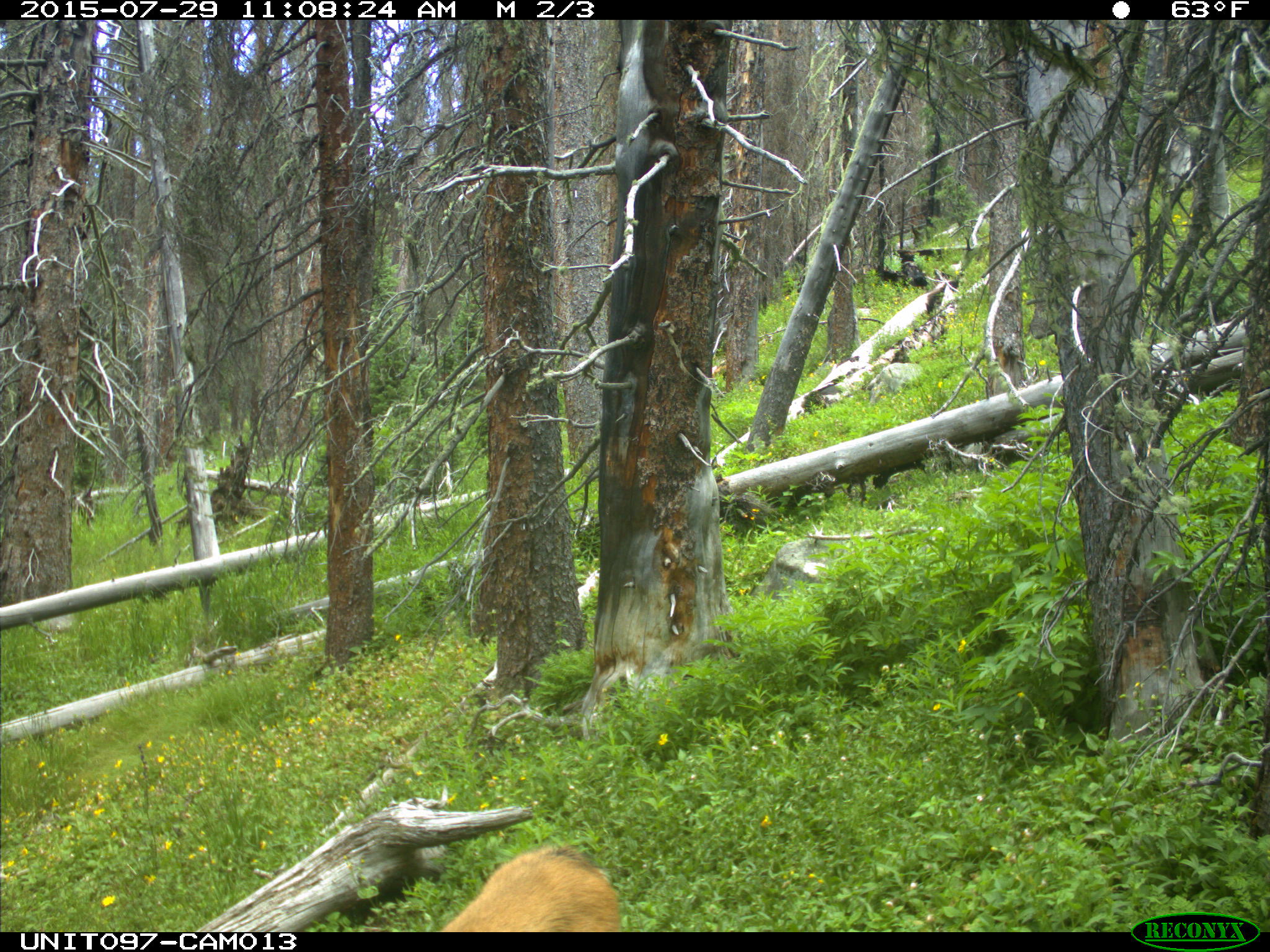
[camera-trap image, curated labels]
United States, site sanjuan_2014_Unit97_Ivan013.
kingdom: Animalia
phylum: Chordata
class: Mammalia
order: Artiodactyla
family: Cervidae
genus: Odocoileus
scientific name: Odocoileus hemionus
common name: mule deer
Odocoileus hemionus (mule deer).